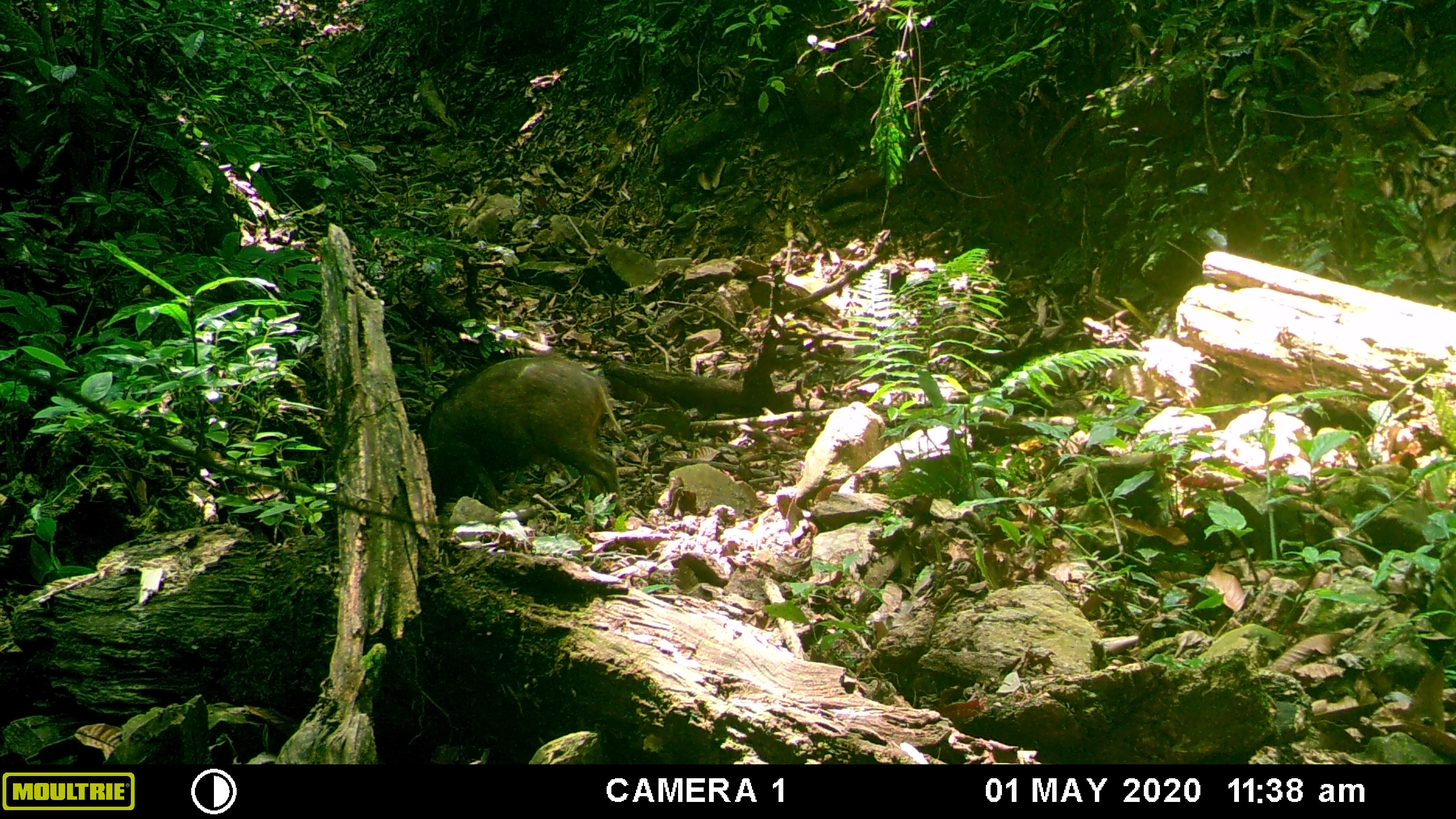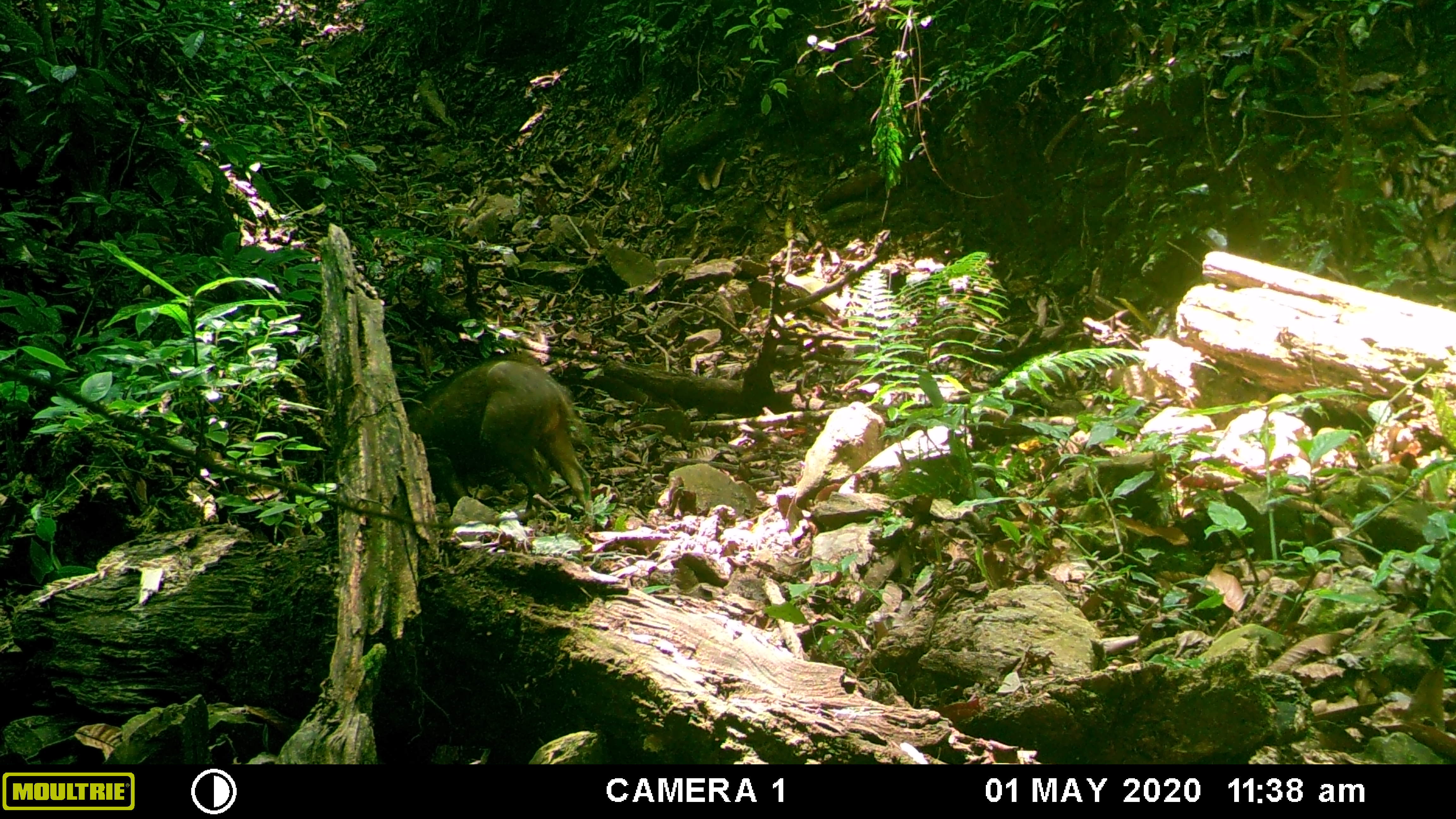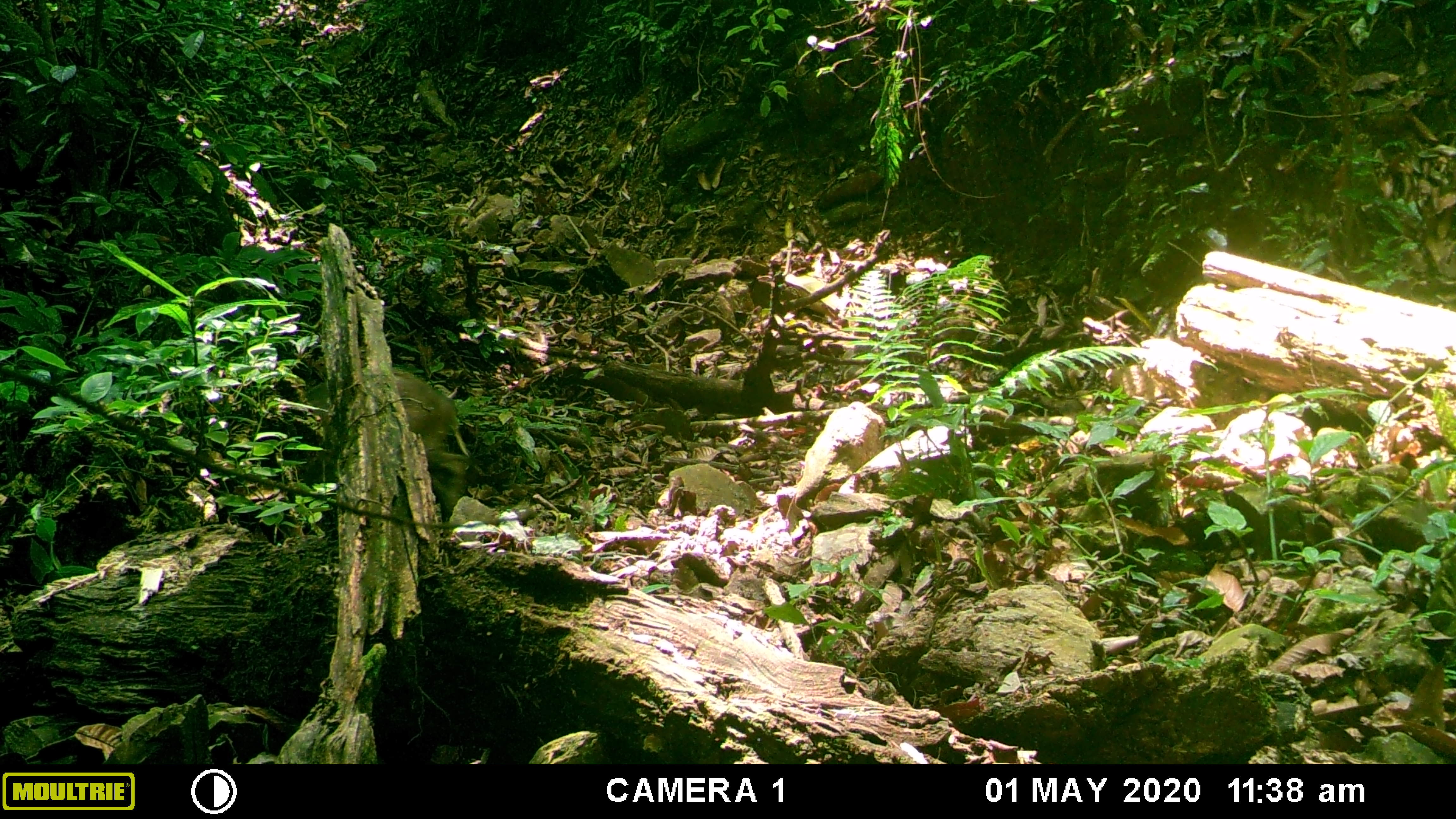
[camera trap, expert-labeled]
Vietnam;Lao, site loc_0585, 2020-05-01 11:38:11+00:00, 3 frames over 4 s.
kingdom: Animalia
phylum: Chordata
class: Mammalia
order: Artiodactyla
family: Suidae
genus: Sus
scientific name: Sus scrofa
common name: eurasian wild pig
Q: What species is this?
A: Eurasian wild pig (Sus scrofa).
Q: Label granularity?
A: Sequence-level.